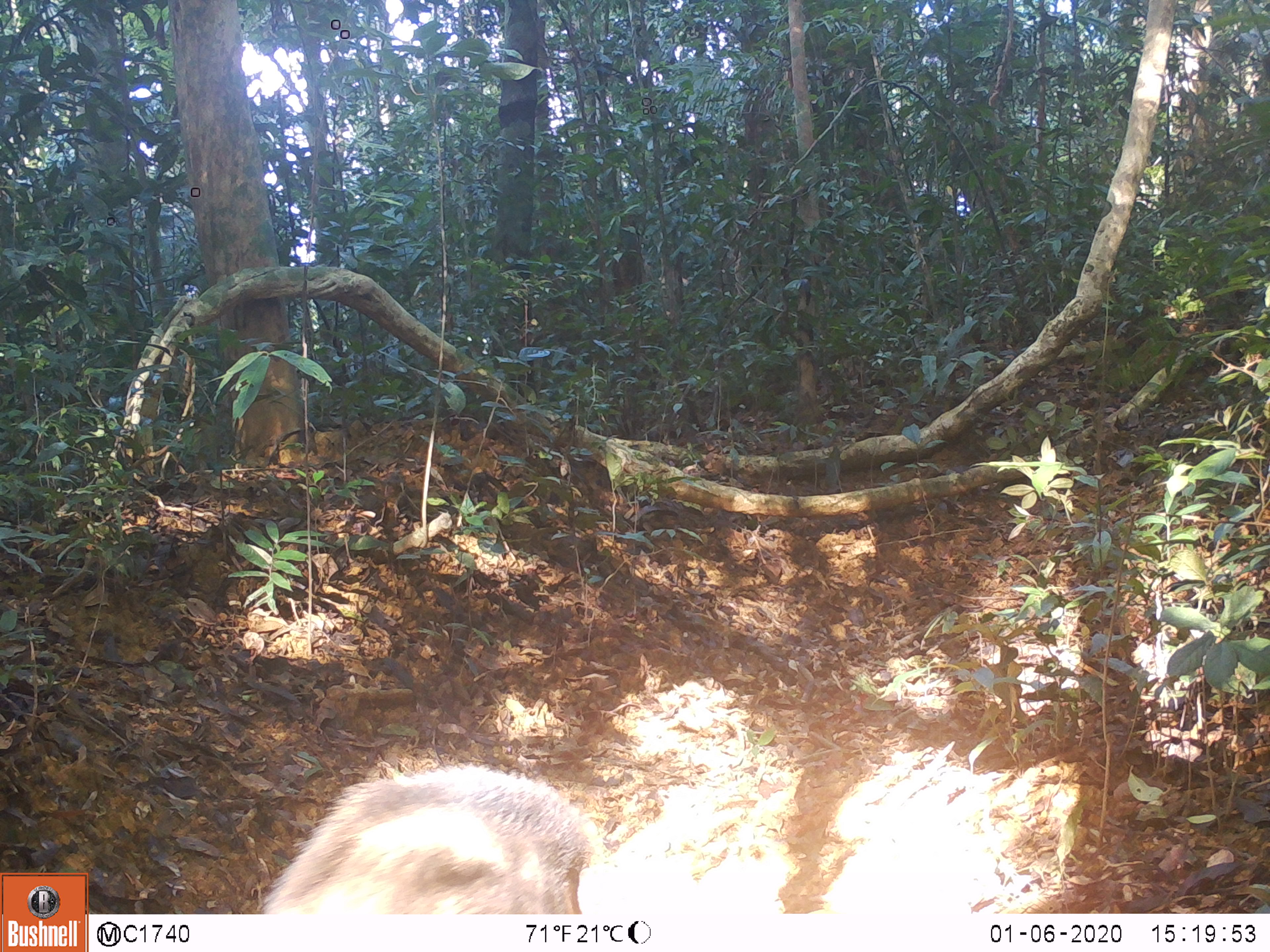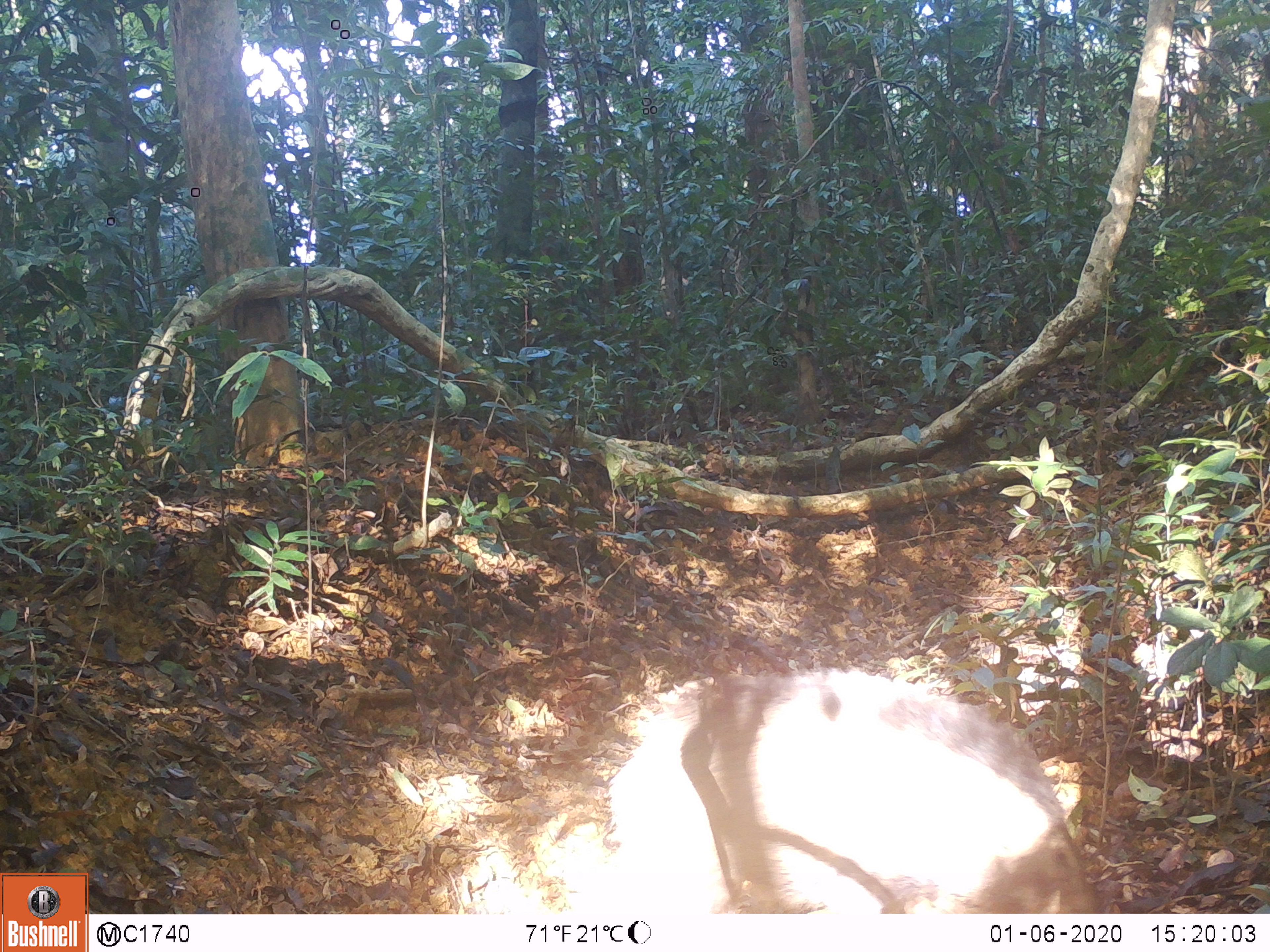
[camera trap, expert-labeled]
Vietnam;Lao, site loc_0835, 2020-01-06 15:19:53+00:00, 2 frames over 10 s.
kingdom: Animalia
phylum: Chordata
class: Mammalia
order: Artiodactyla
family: Suidae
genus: Sus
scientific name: Sus scrofa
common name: eurasian wild pig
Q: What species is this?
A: Eurasian wild pig (Sus scrofa).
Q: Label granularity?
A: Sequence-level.